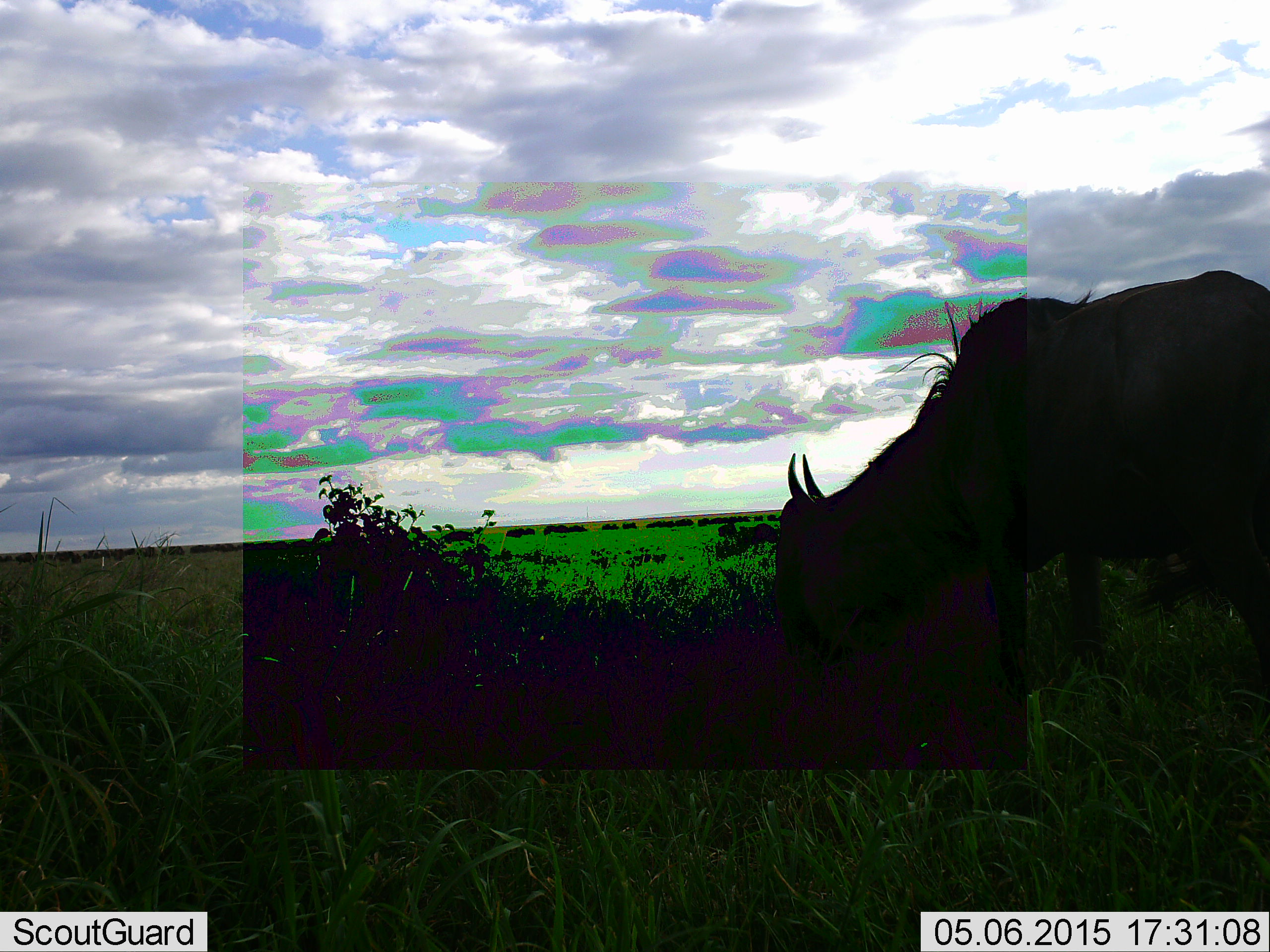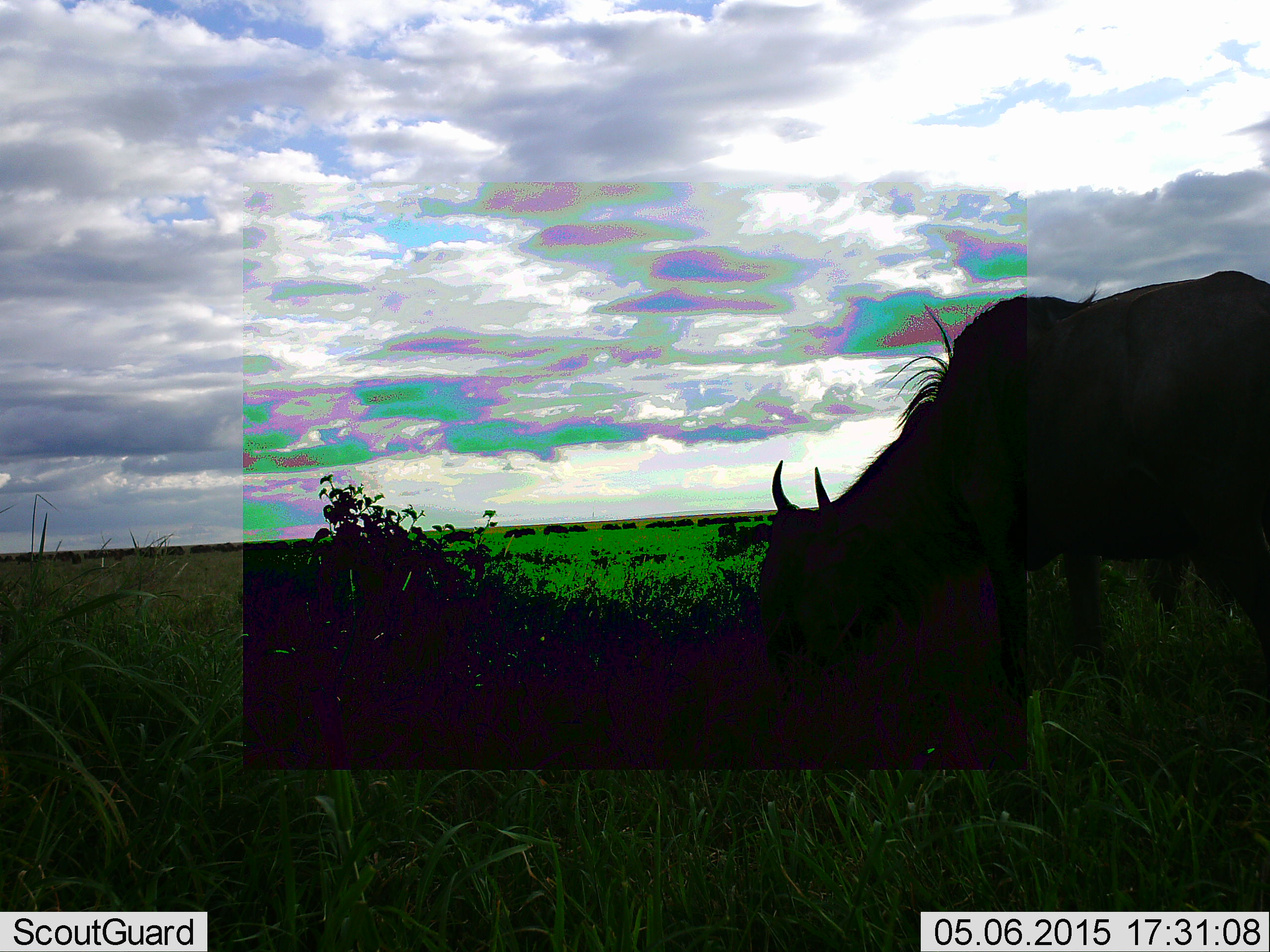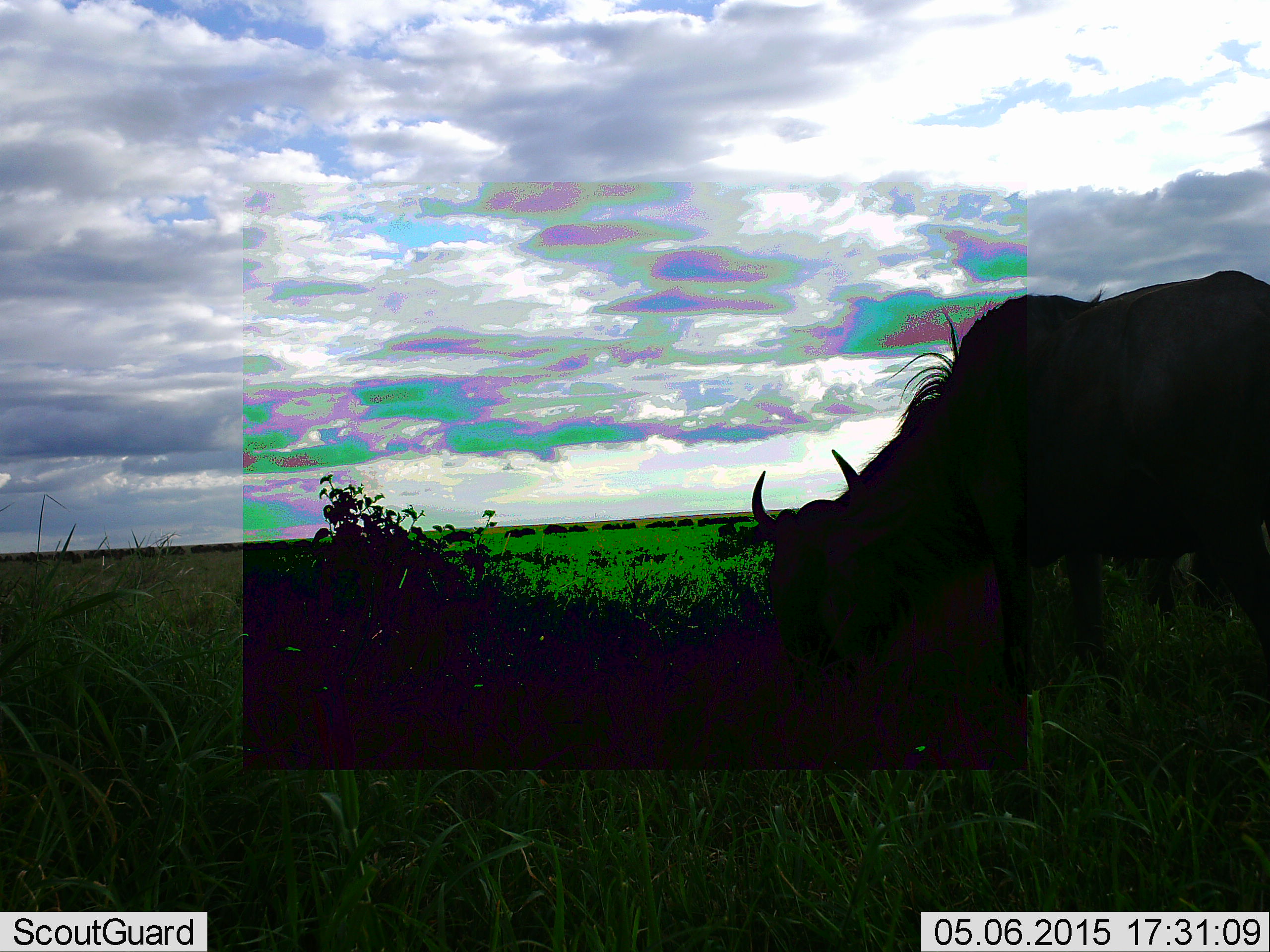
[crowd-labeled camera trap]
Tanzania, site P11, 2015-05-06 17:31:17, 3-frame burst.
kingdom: Animalia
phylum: Chordata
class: Mammalia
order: Artiodactyla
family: Bovidae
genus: Connochaetes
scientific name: Connochaetes taurinus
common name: blue wildebeest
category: wildebeest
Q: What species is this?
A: Wildebeest (blue wildebeest) (Connochaetes taurinus).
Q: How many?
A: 1.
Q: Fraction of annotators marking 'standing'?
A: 50%.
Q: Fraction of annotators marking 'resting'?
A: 0%.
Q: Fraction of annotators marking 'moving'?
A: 0%.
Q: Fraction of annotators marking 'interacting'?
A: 0%.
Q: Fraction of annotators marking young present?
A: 0%.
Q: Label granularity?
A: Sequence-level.